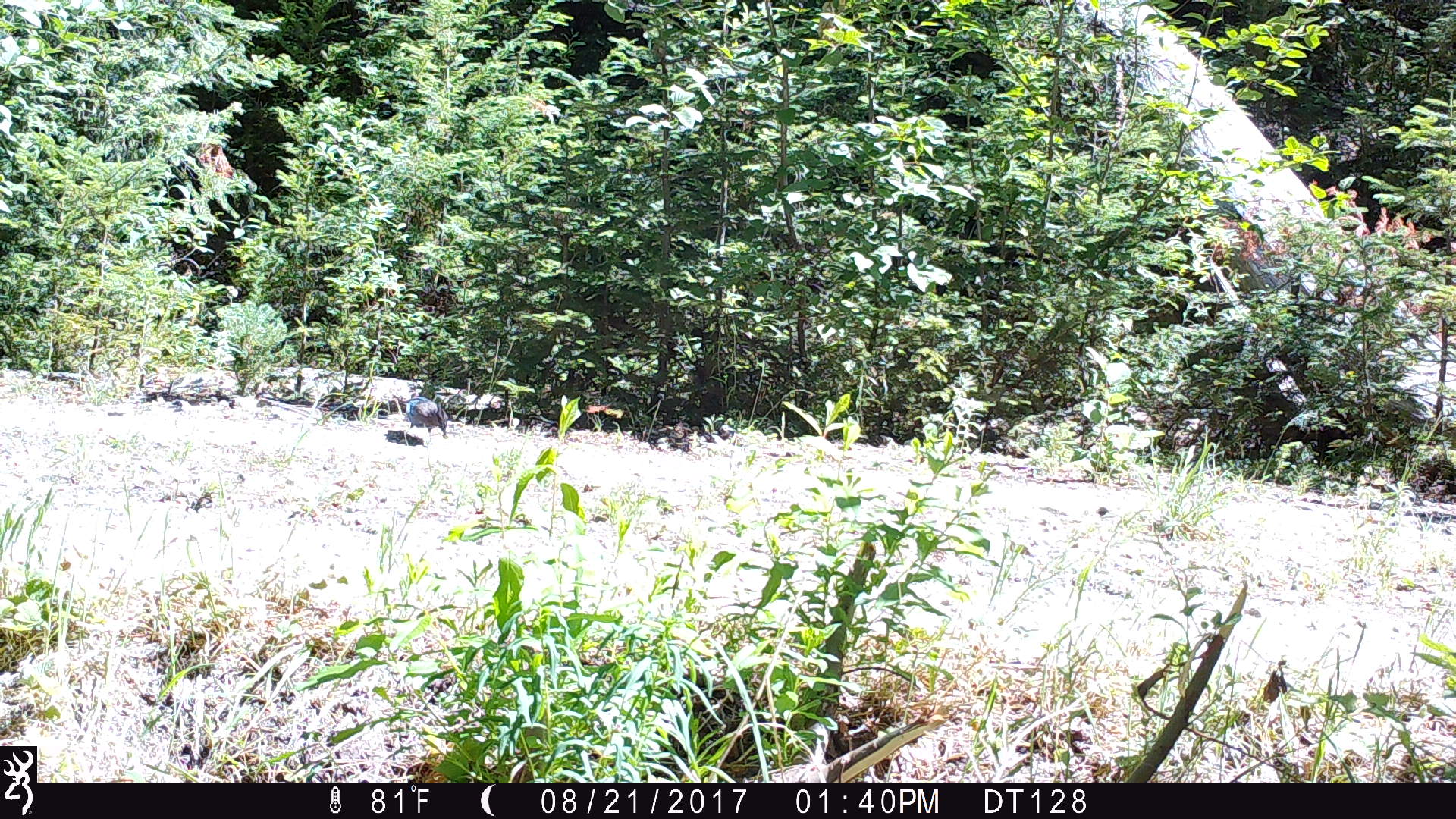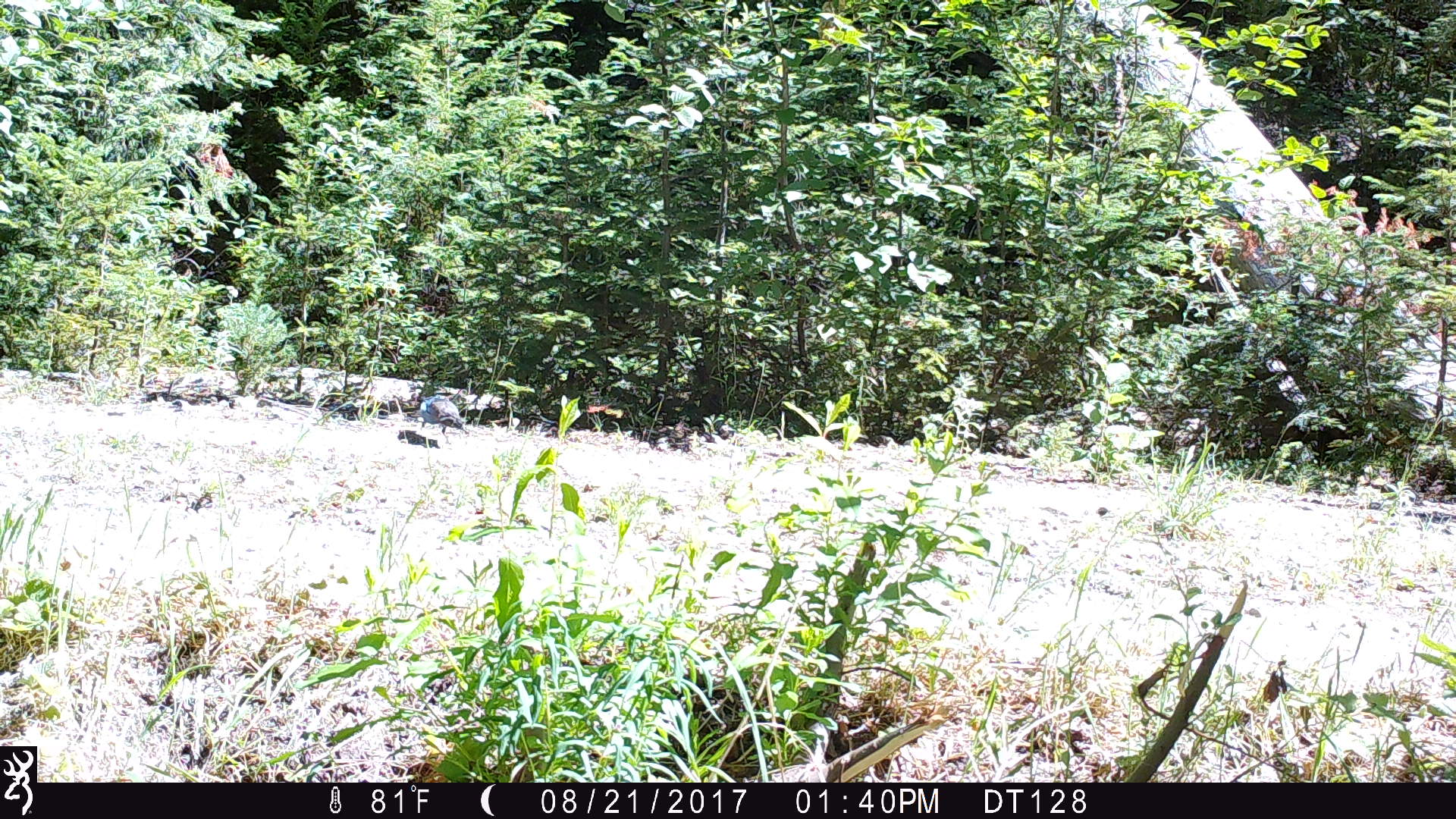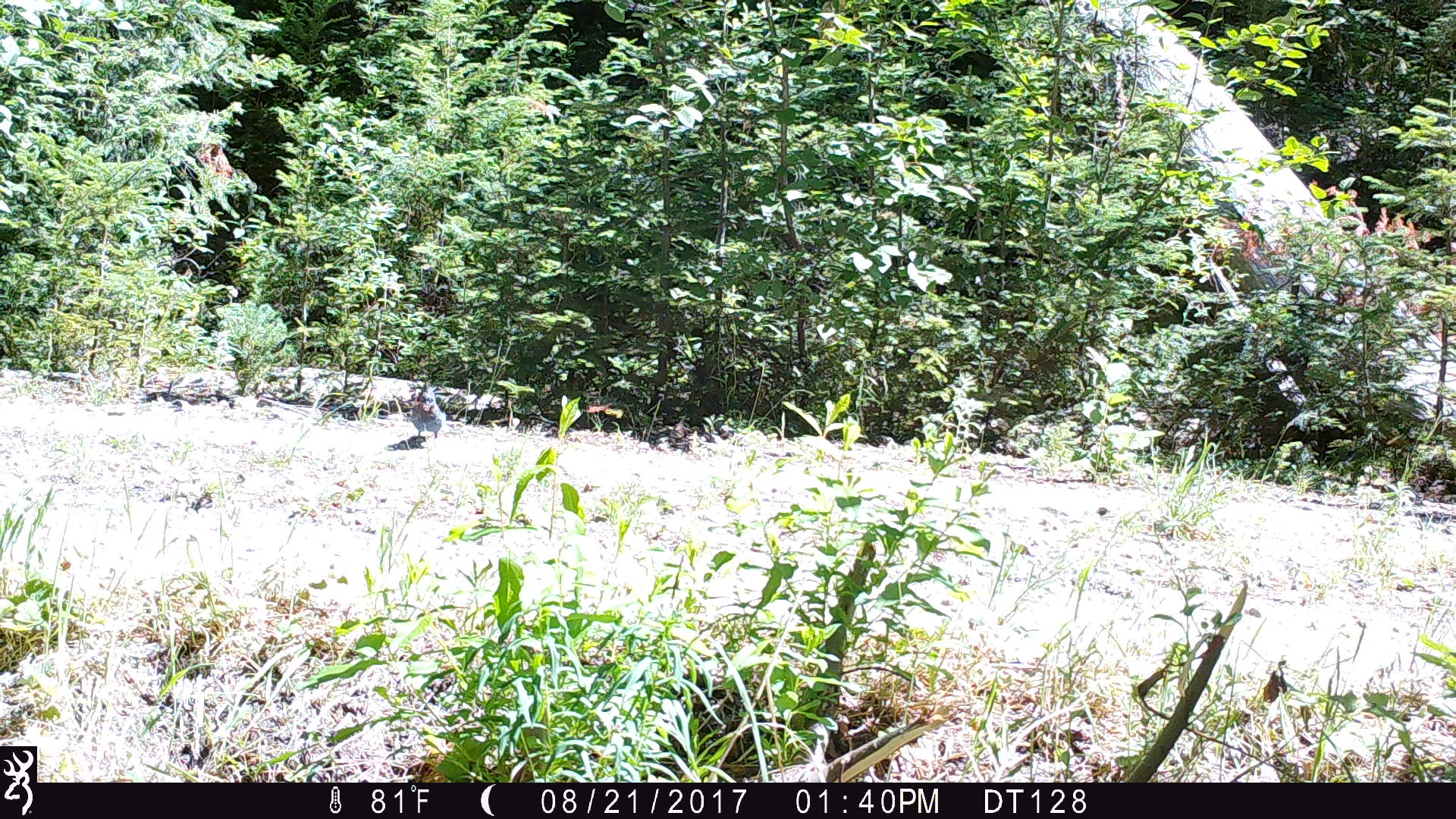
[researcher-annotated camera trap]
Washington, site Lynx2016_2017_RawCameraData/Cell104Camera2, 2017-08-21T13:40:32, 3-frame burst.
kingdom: Animalia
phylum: Chordata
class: Aves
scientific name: Aves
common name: birds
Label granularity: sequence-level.